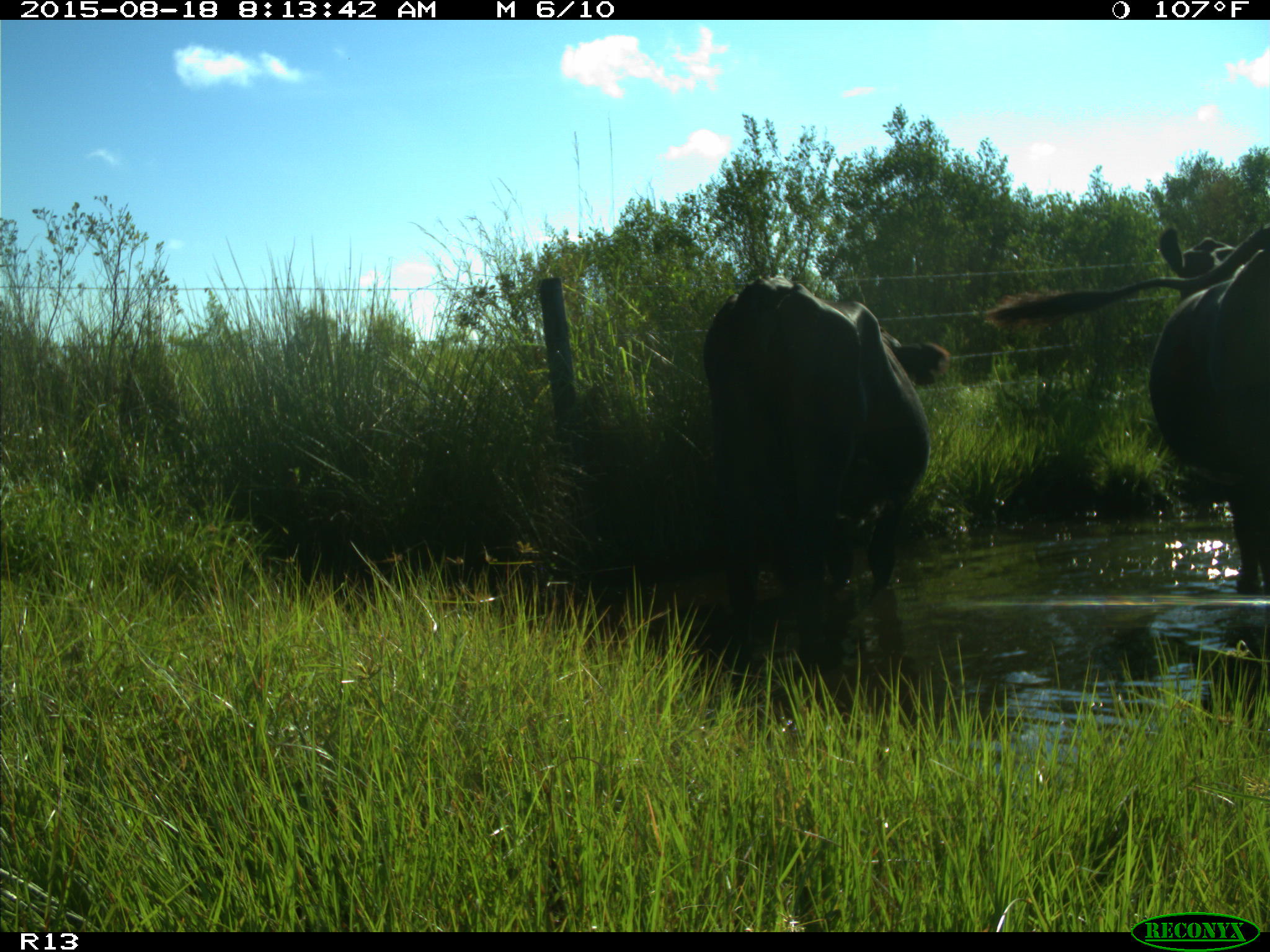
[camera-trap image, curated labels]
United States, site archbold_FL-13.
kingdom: Animalia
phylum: Chordata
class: Mammalia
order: Artiodactyla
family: Bovidae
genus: Bos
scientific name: Bos taurus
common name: domestic cow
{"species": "Bos taurus (domestic cow)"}